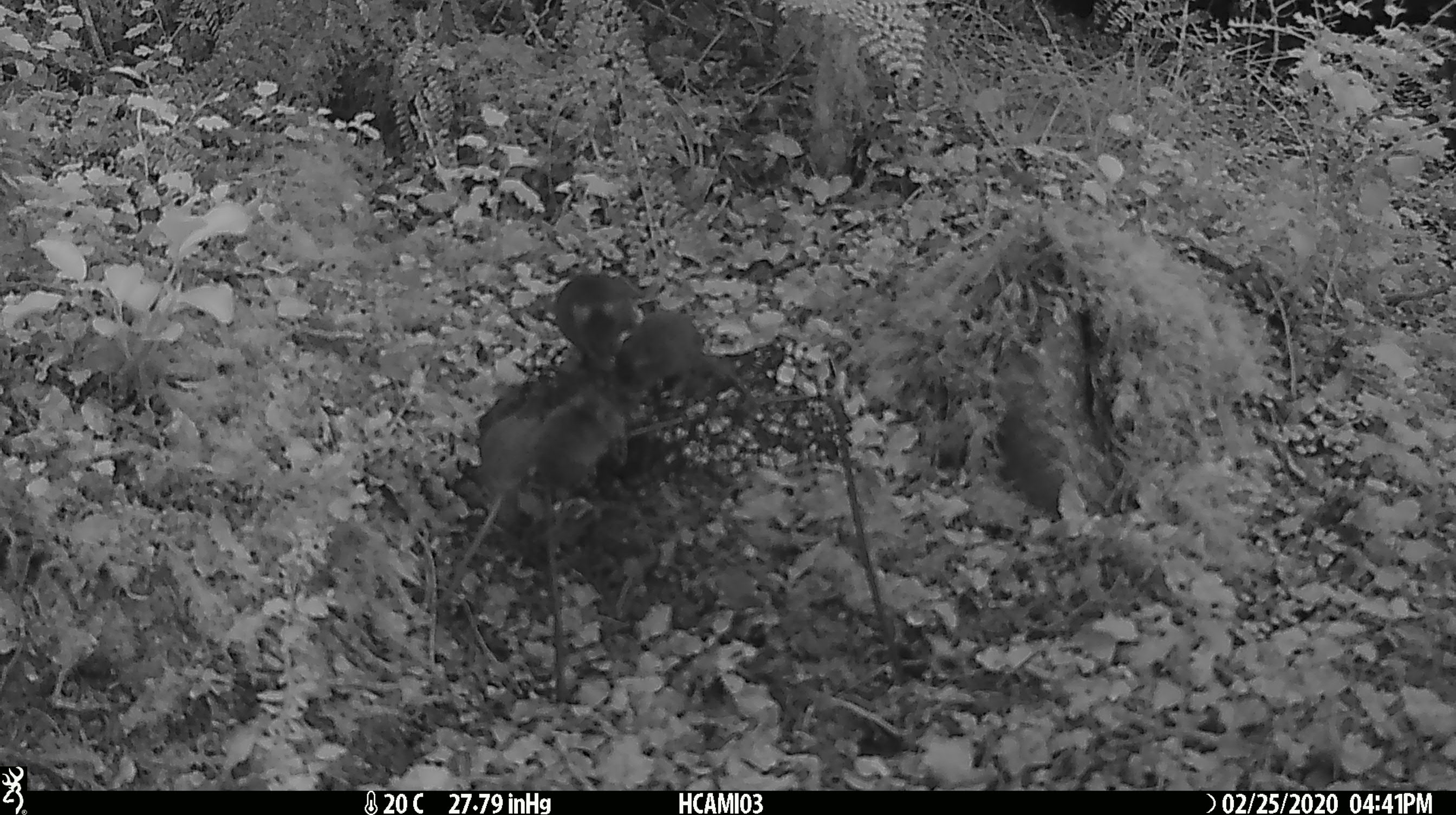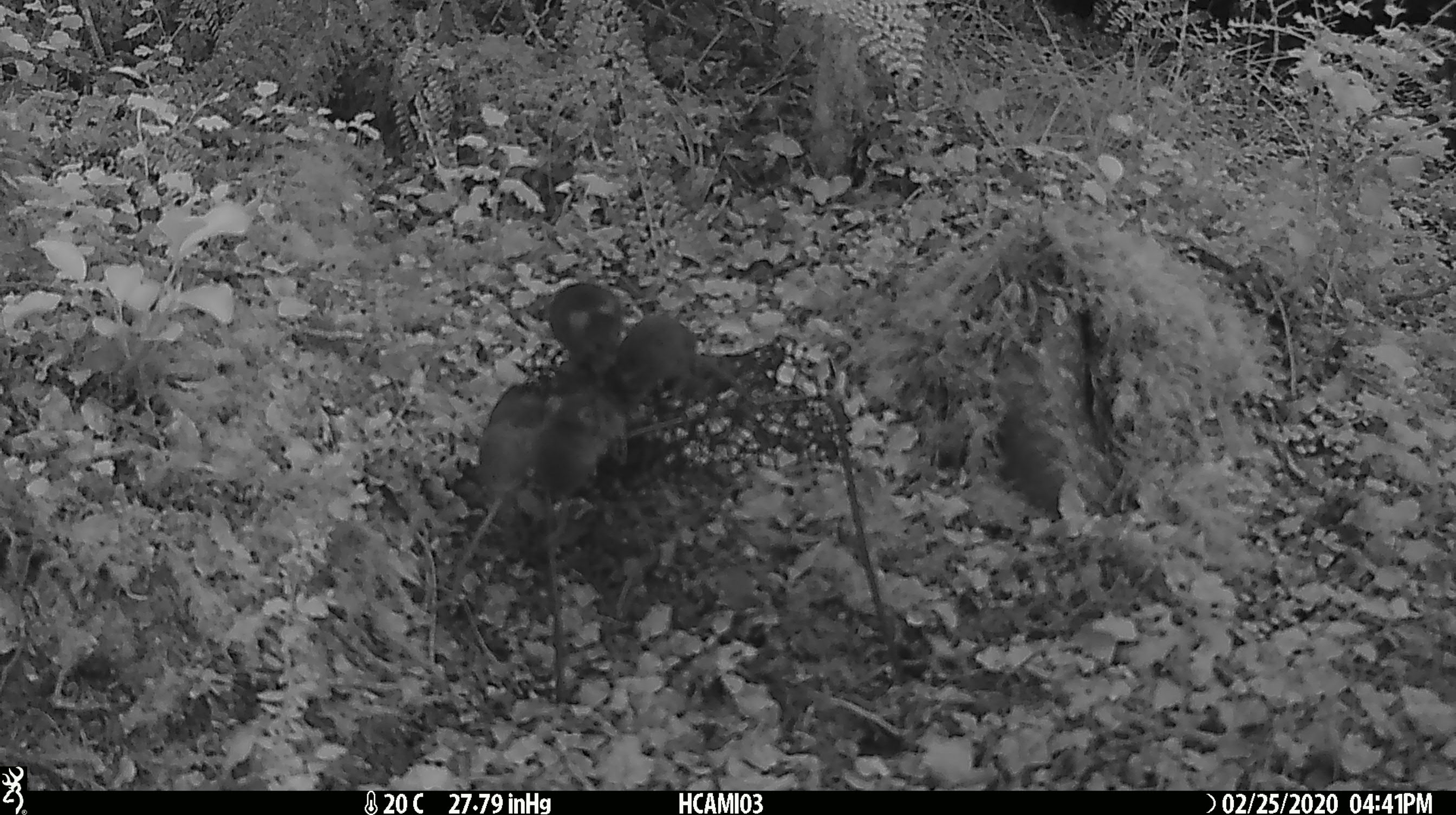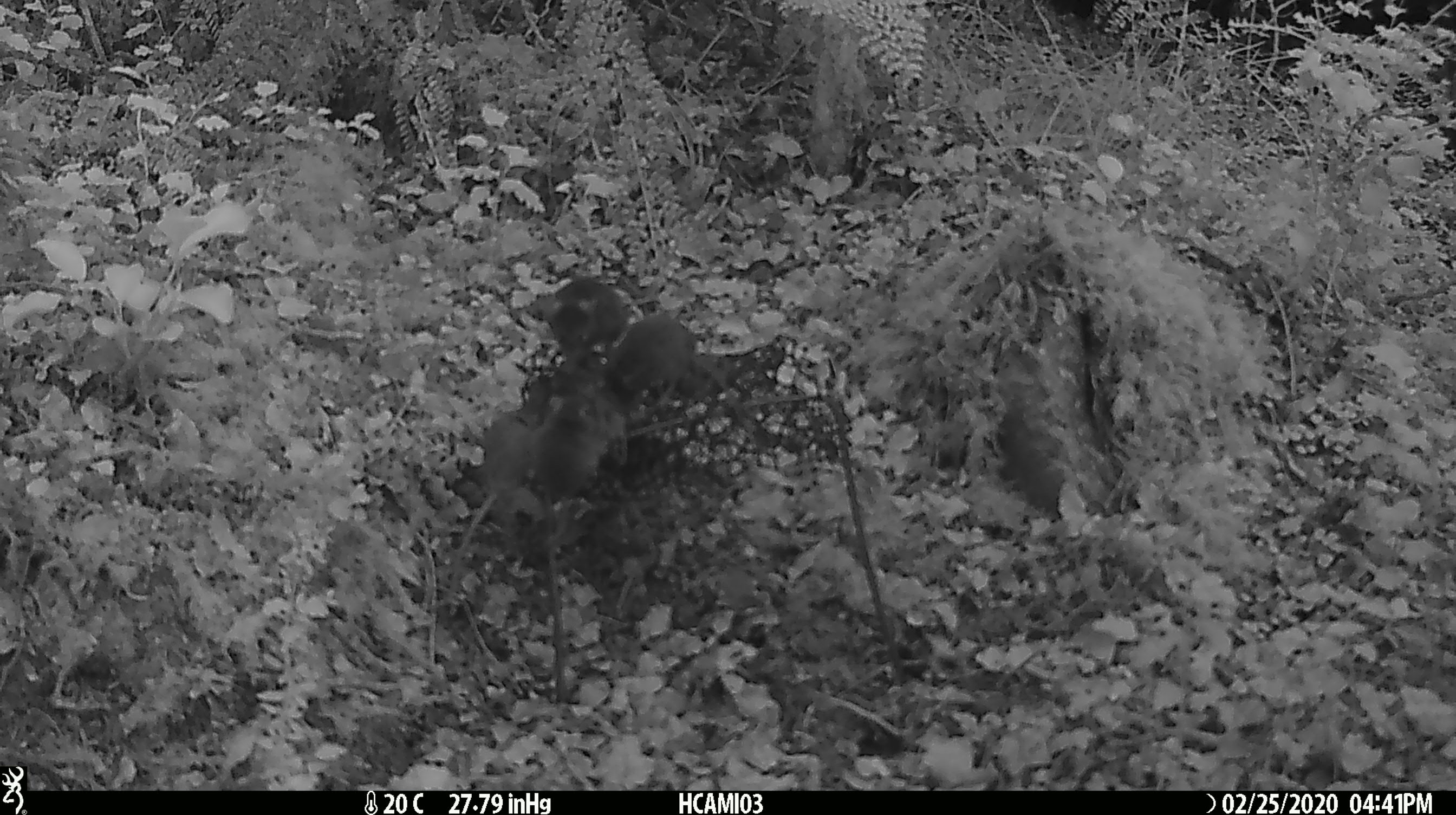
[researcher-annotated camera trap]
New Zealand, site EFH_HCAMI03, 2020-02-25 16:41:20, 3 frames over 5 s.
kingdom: Animalia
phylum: Chordata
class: Mammalia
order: Rodentia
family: Muridae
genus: Mus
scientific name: Mus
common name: mouse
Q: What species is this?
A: Mouse (Mus).